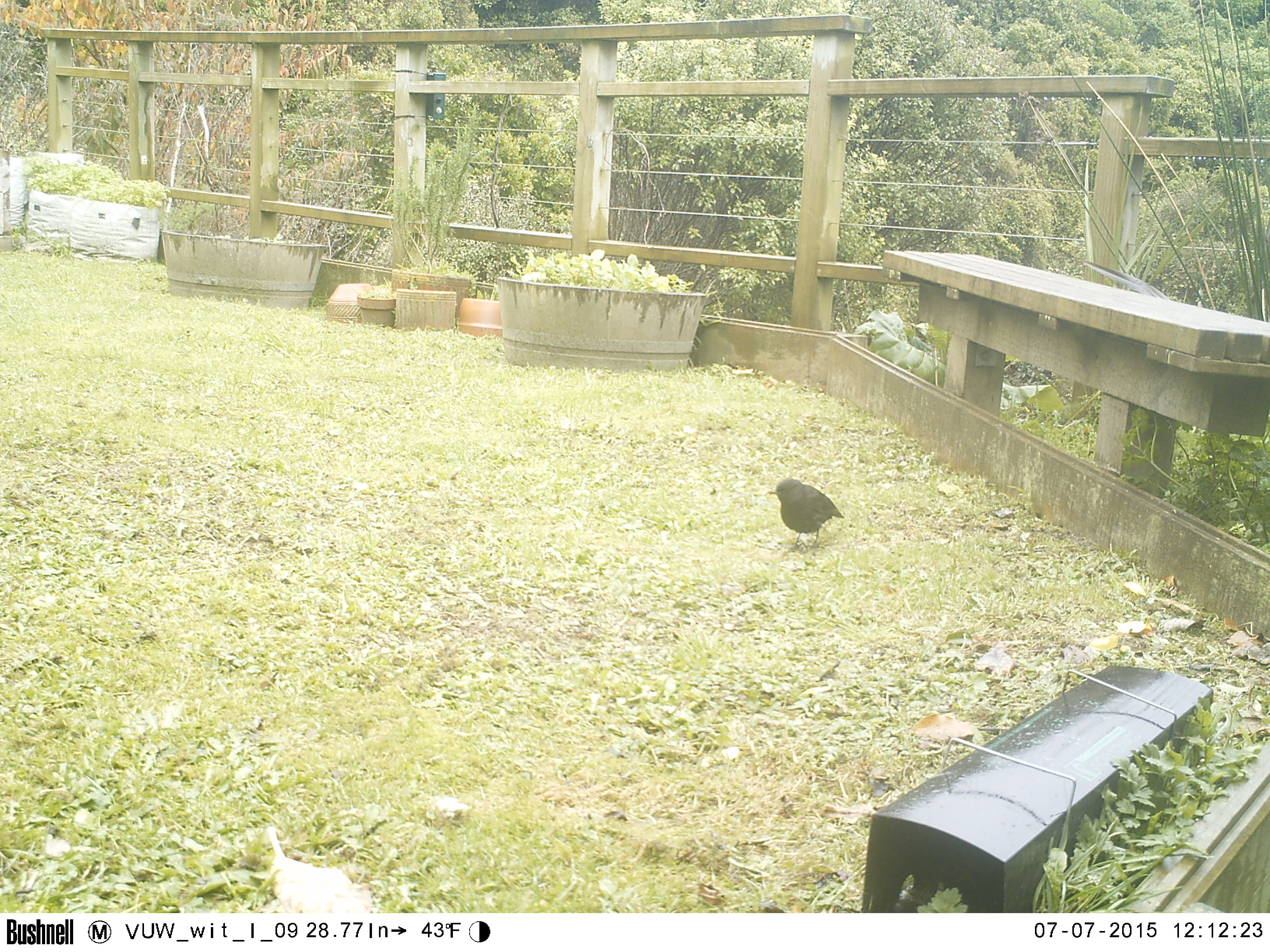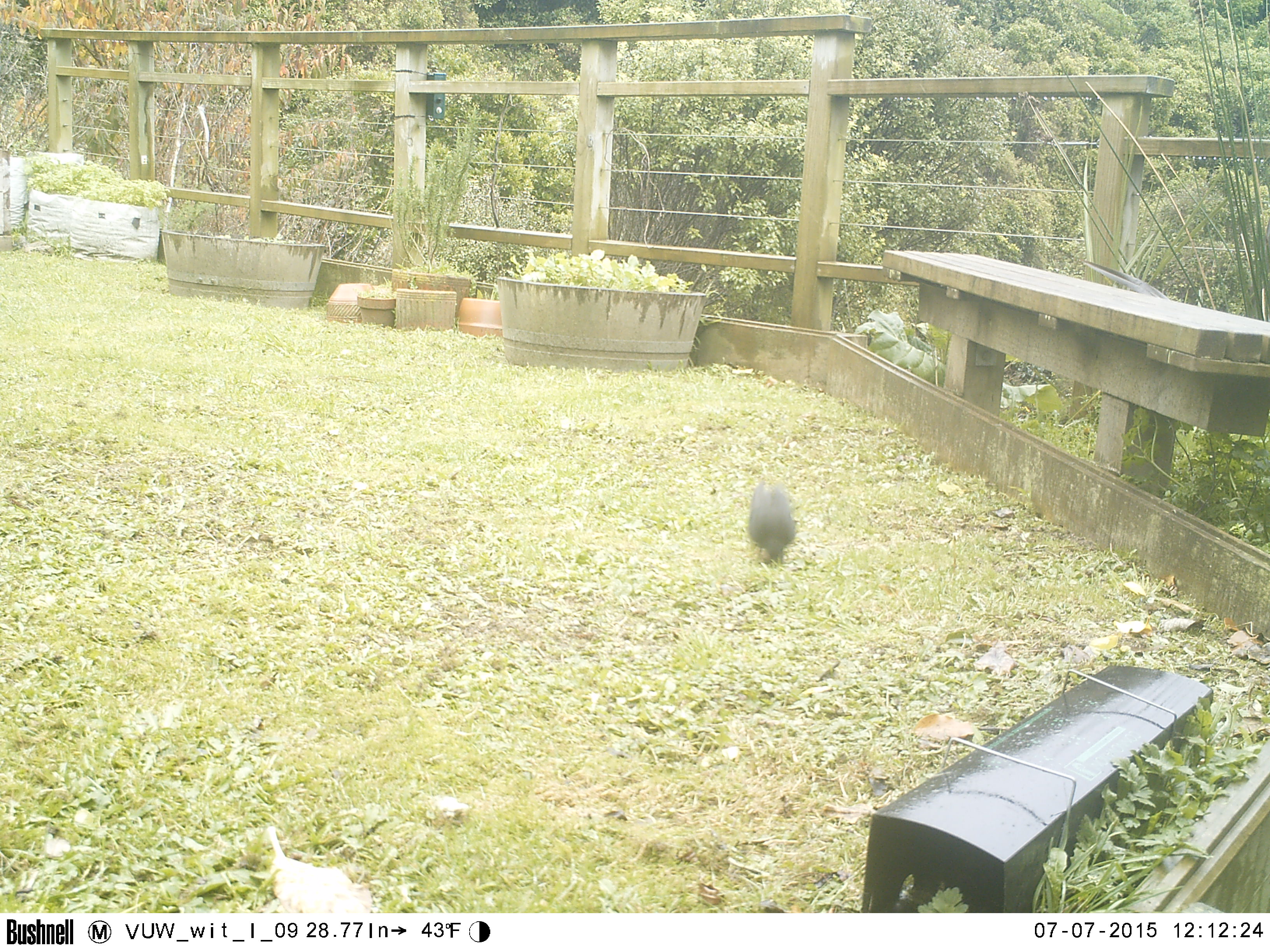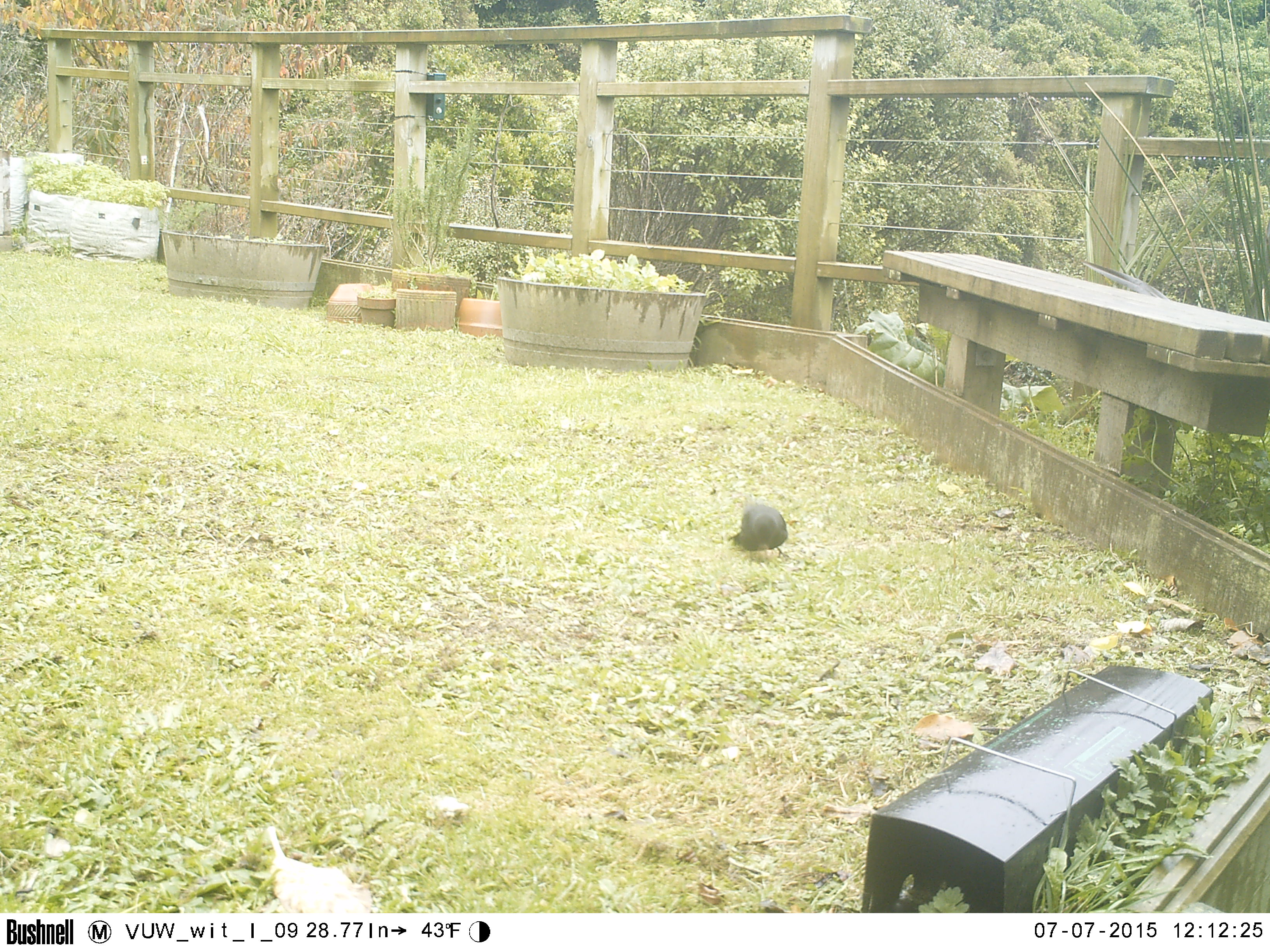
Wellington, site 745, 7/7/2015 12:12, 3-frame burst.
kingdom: Animalia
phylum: Chordata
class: Aves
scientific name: Aves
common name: bird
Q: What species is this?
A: Bird (Aves).